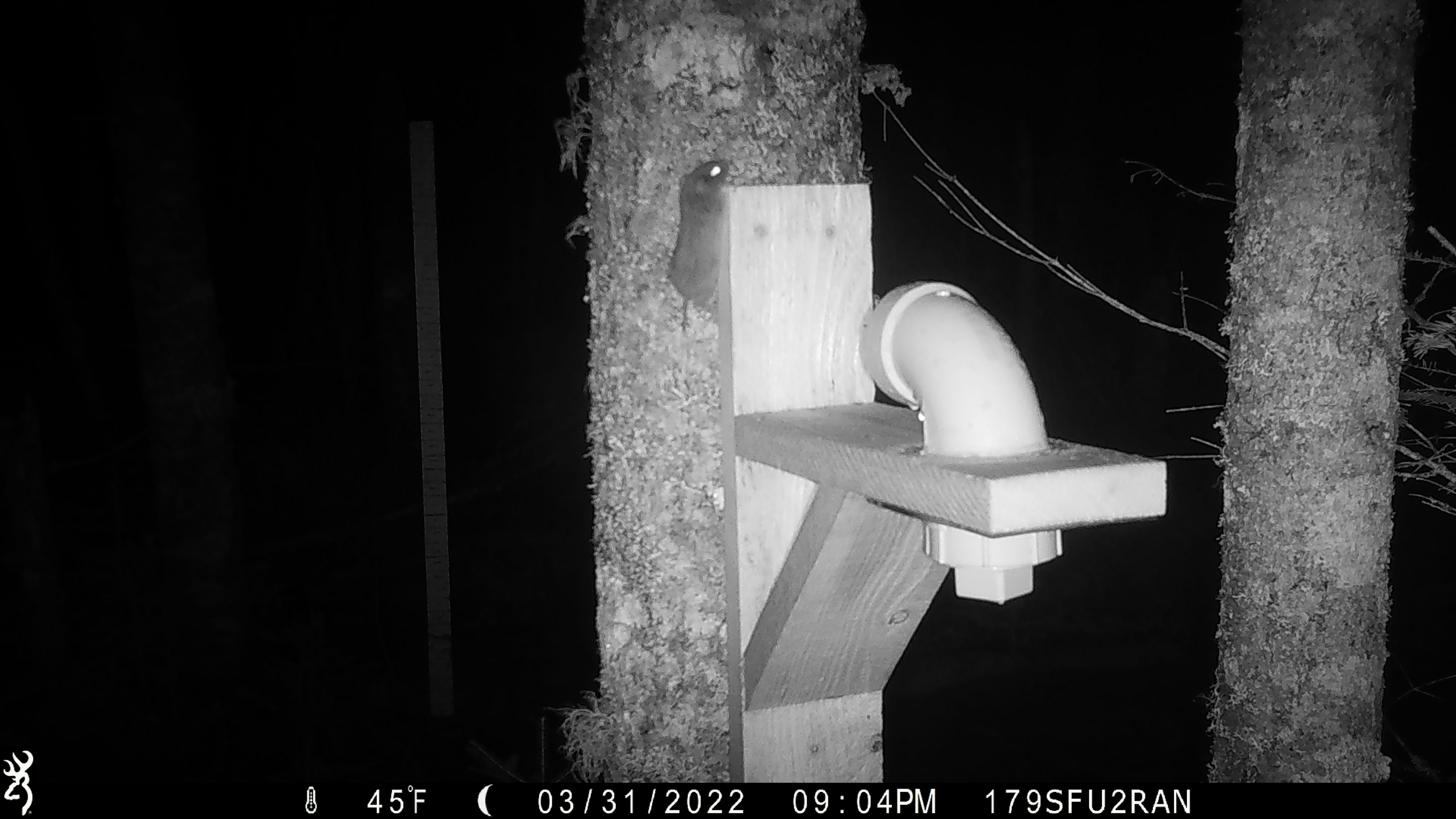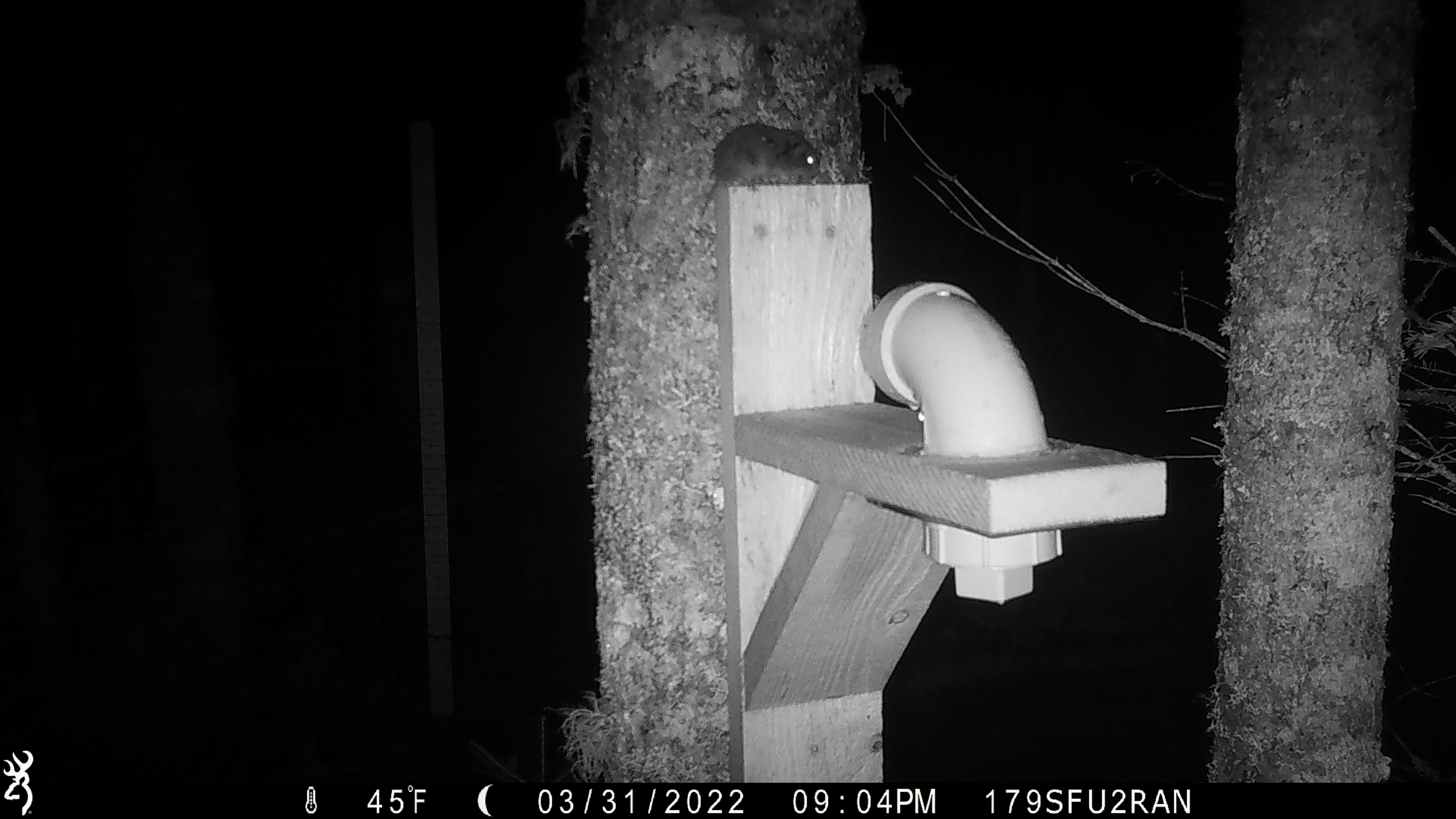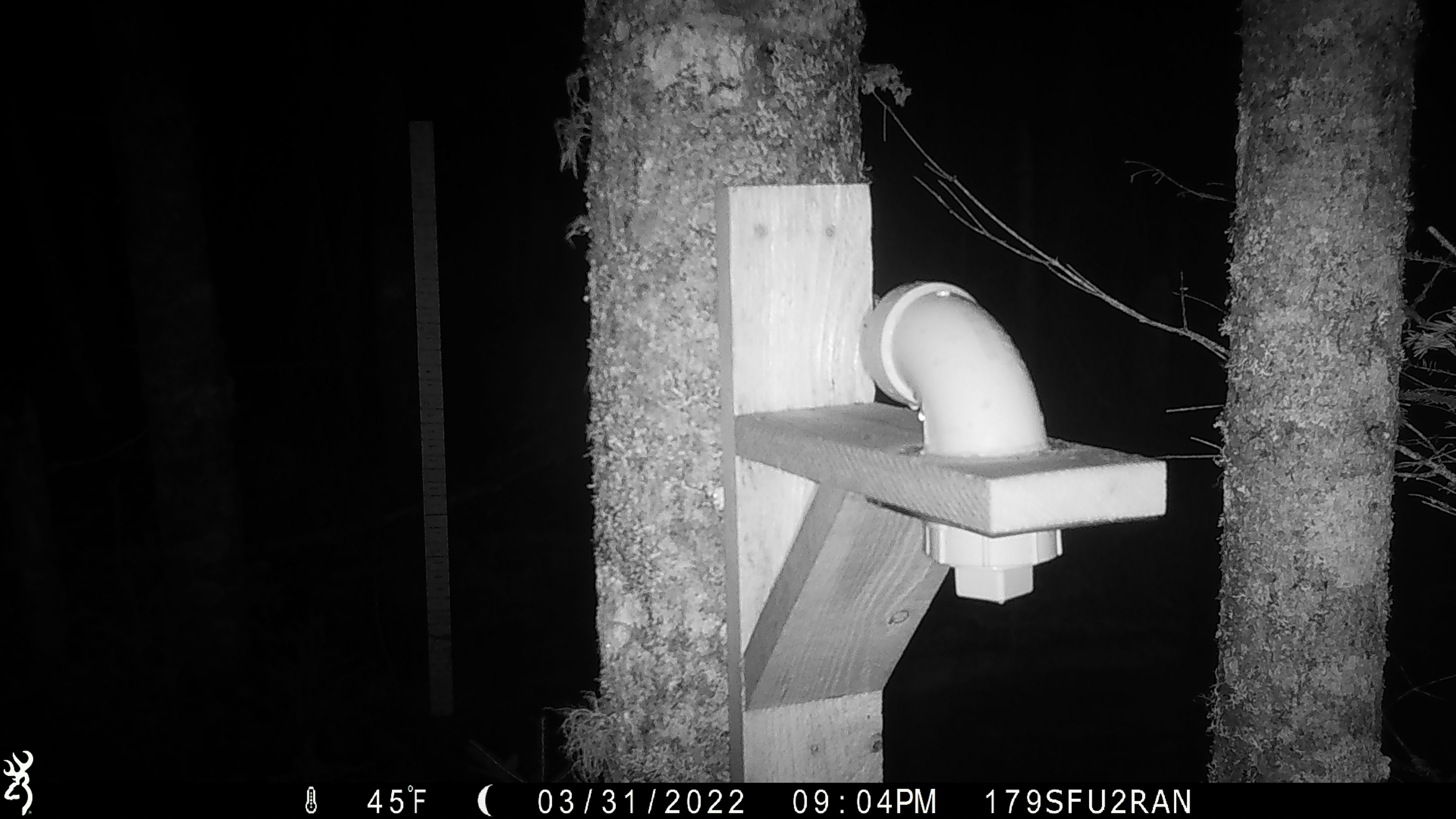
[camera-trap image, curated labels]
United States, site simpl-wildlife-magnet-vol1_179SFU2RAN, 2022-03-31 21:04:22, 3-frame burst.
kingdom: Animalia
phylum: Chordata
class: Mammalia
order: Rodentia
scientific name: Rodentia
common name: mouse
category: mouse sp.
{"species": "mouse sp. (mouse) (Rodentia)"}